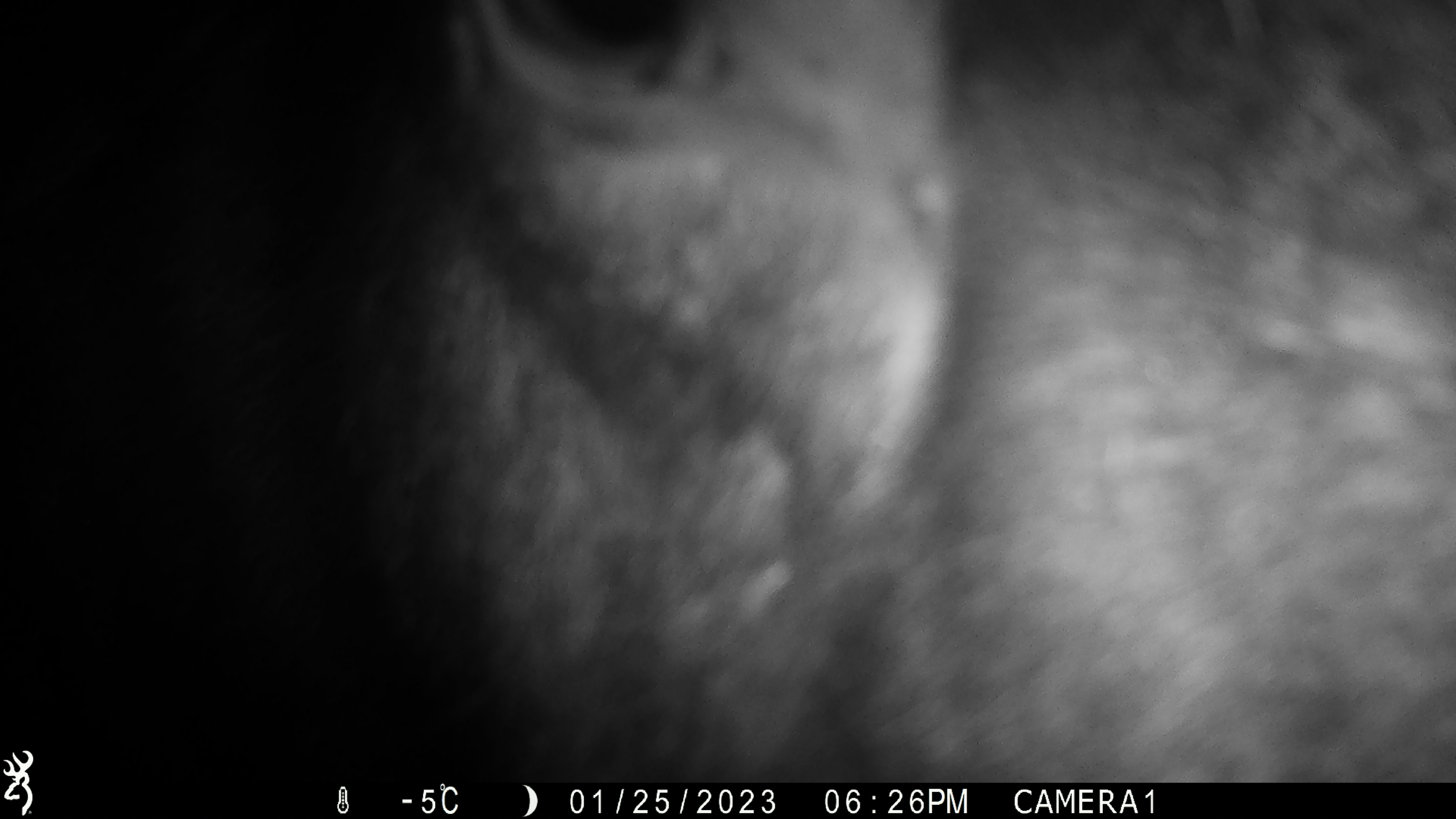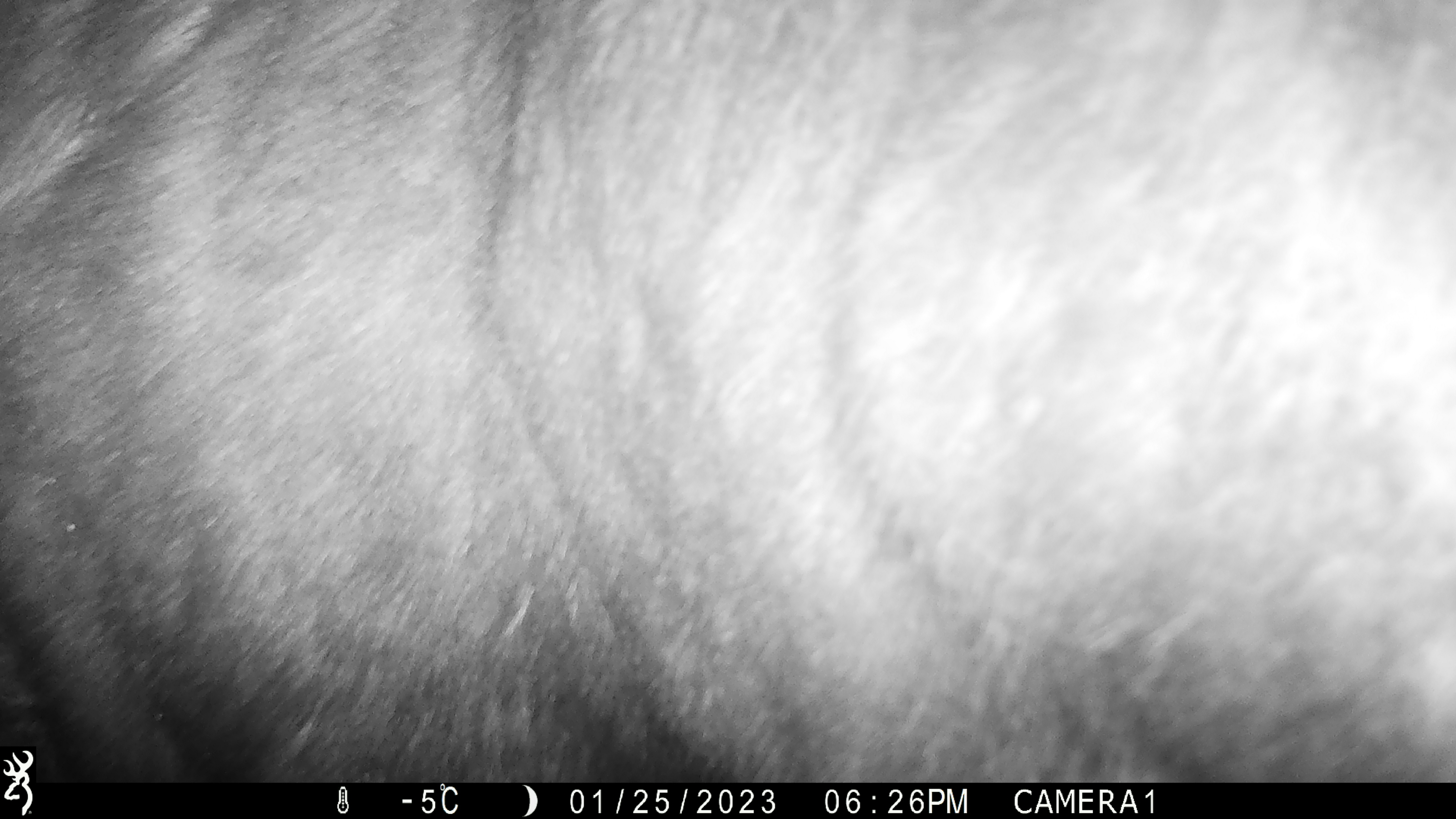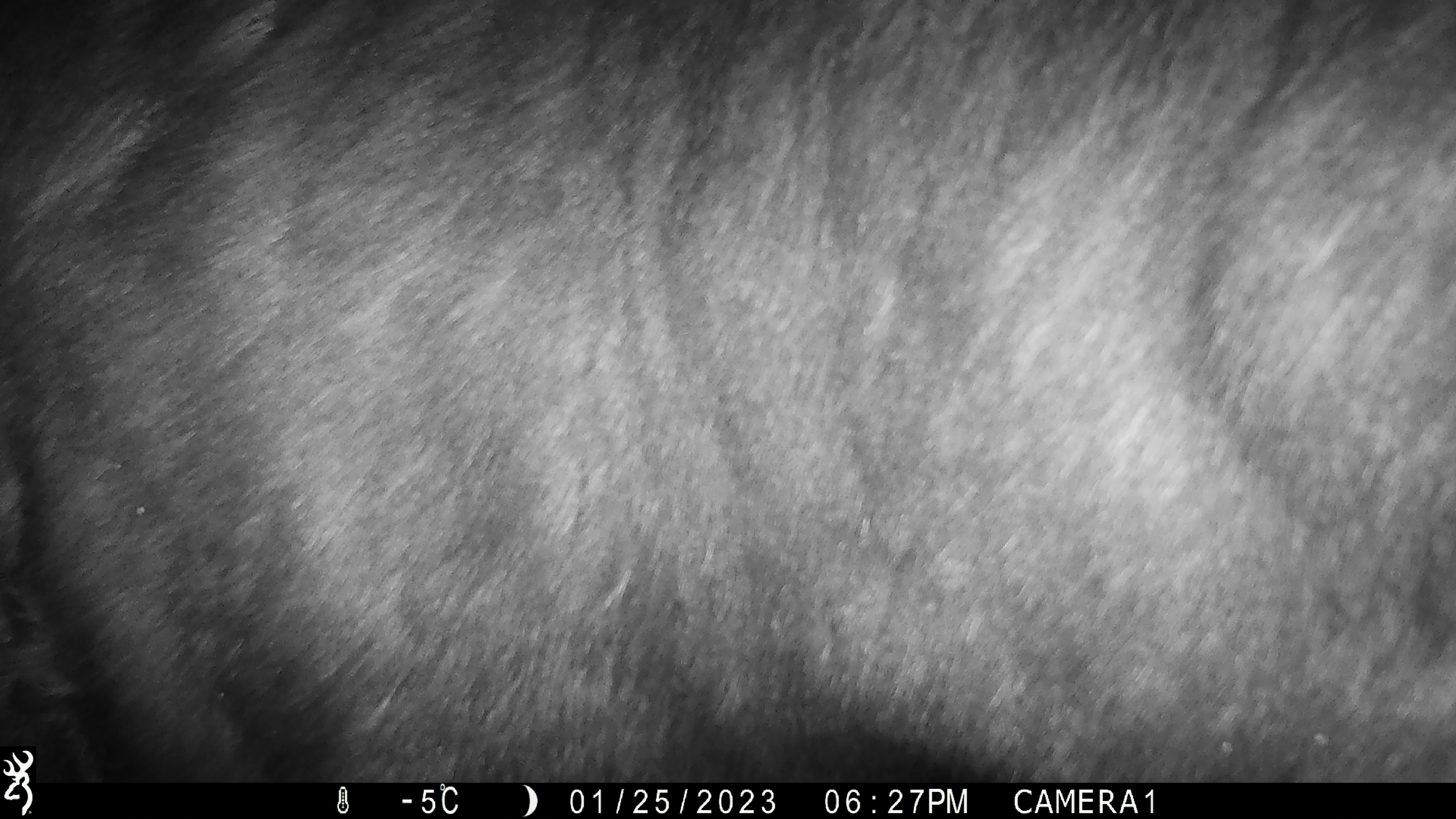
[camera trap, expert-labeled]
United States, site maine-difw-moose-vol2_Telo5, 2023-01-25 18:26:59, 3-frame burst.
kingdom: Animalia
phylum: Chordata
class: Mammalia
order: Artiodactyla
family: Cervidae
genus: Alces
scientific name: Alces alces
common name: moose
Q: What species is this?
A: Moose (Alces alces).